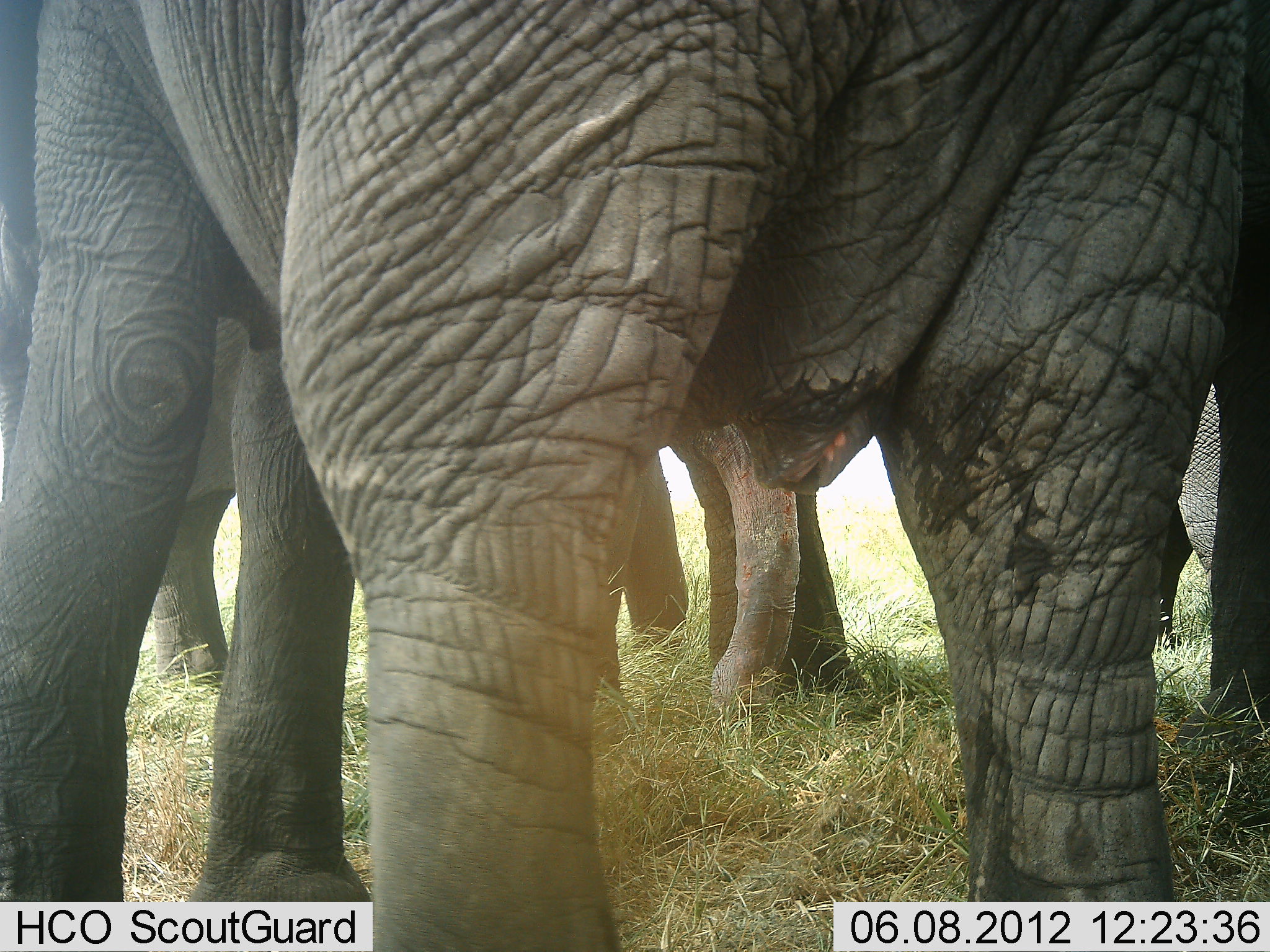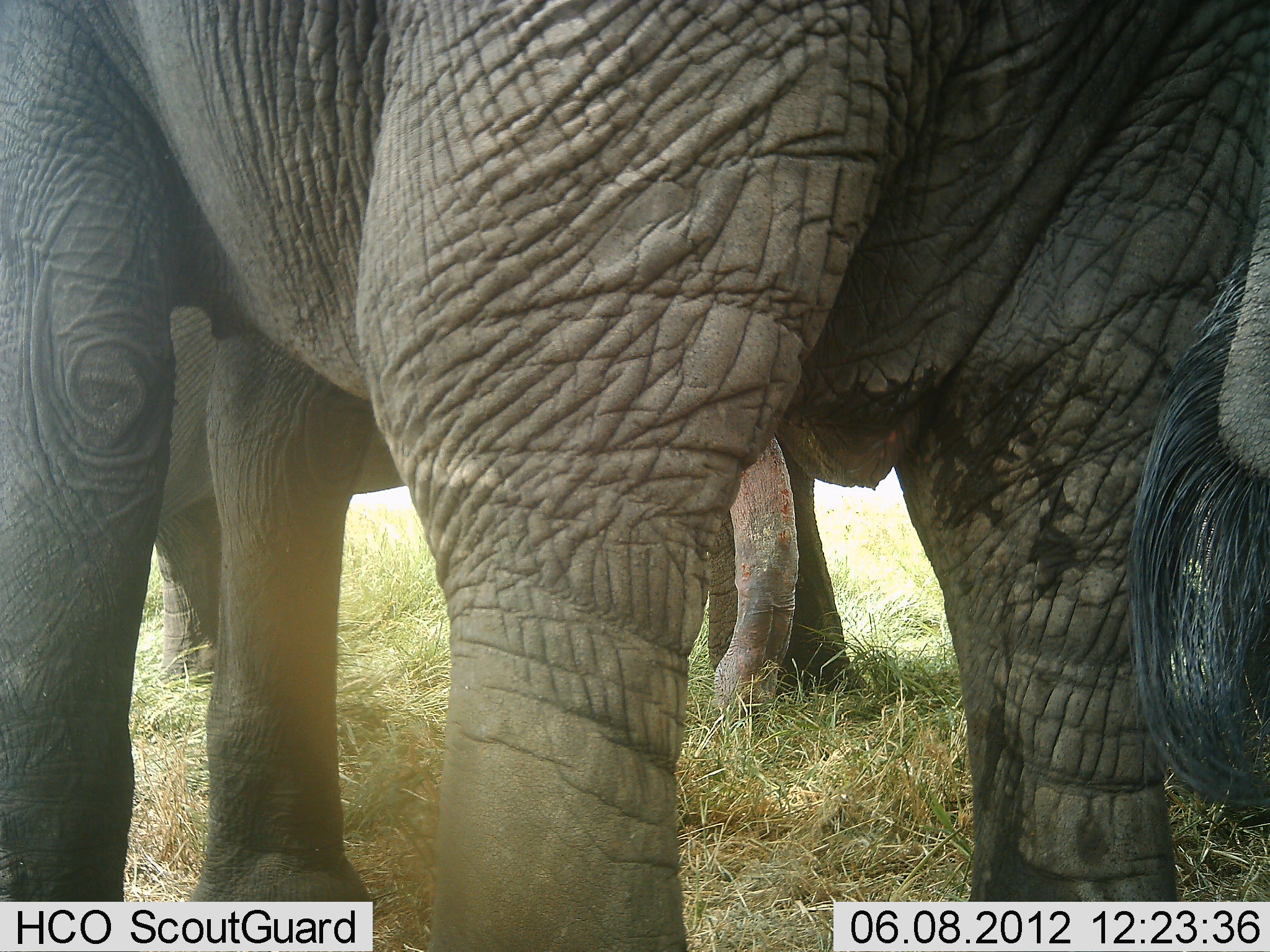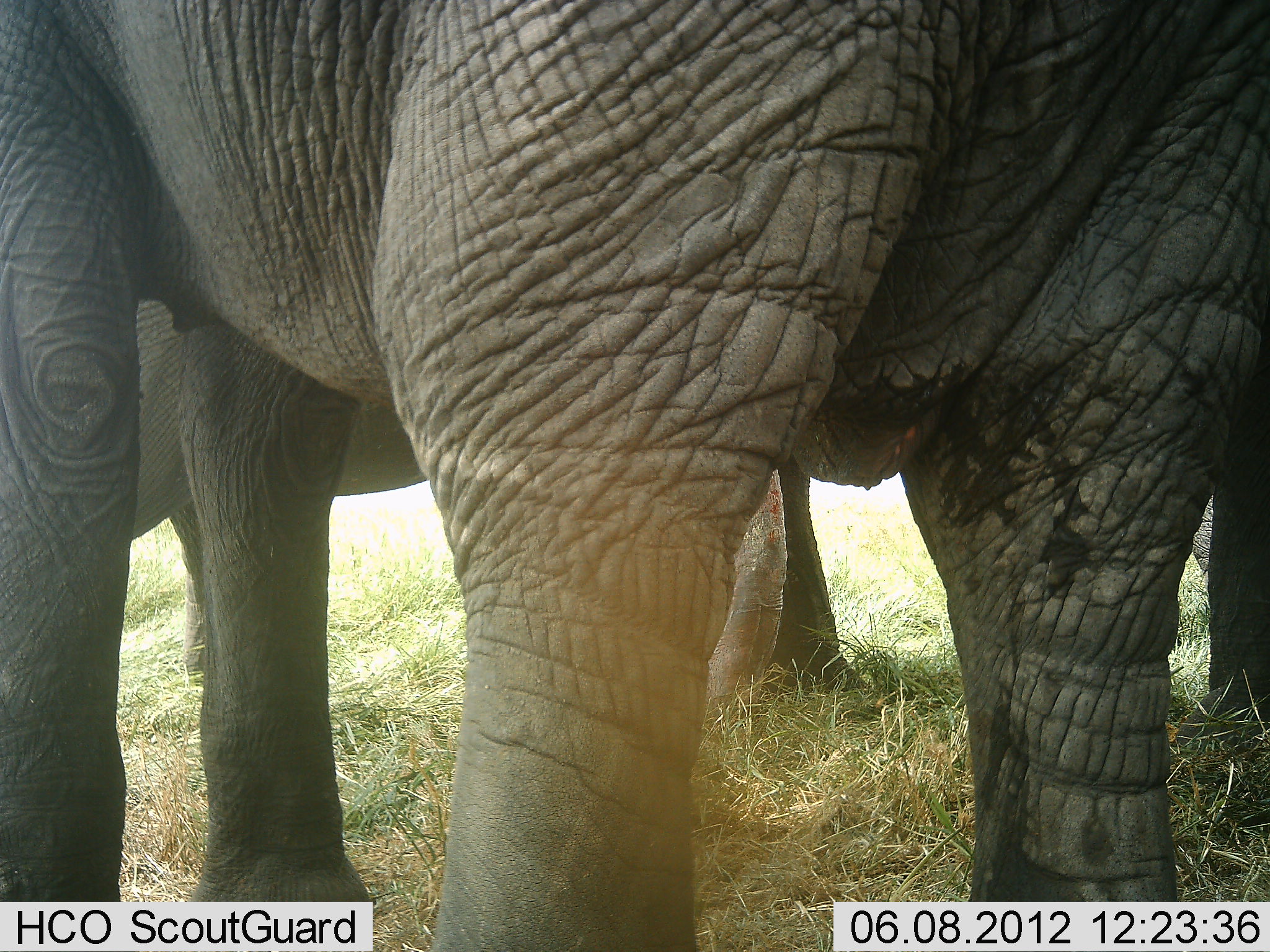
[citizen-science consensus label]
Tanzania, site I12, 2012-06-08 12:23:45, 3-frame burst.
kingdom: Animalia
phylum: Chordata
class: Mammalia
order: Proboscidea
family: Elephantidae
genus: Loxodonta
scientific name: Loxodonta africana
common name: african bush elephant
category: elephant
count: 3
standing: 100%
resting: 0%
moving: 0%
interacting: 0%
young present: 0%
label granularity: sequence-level